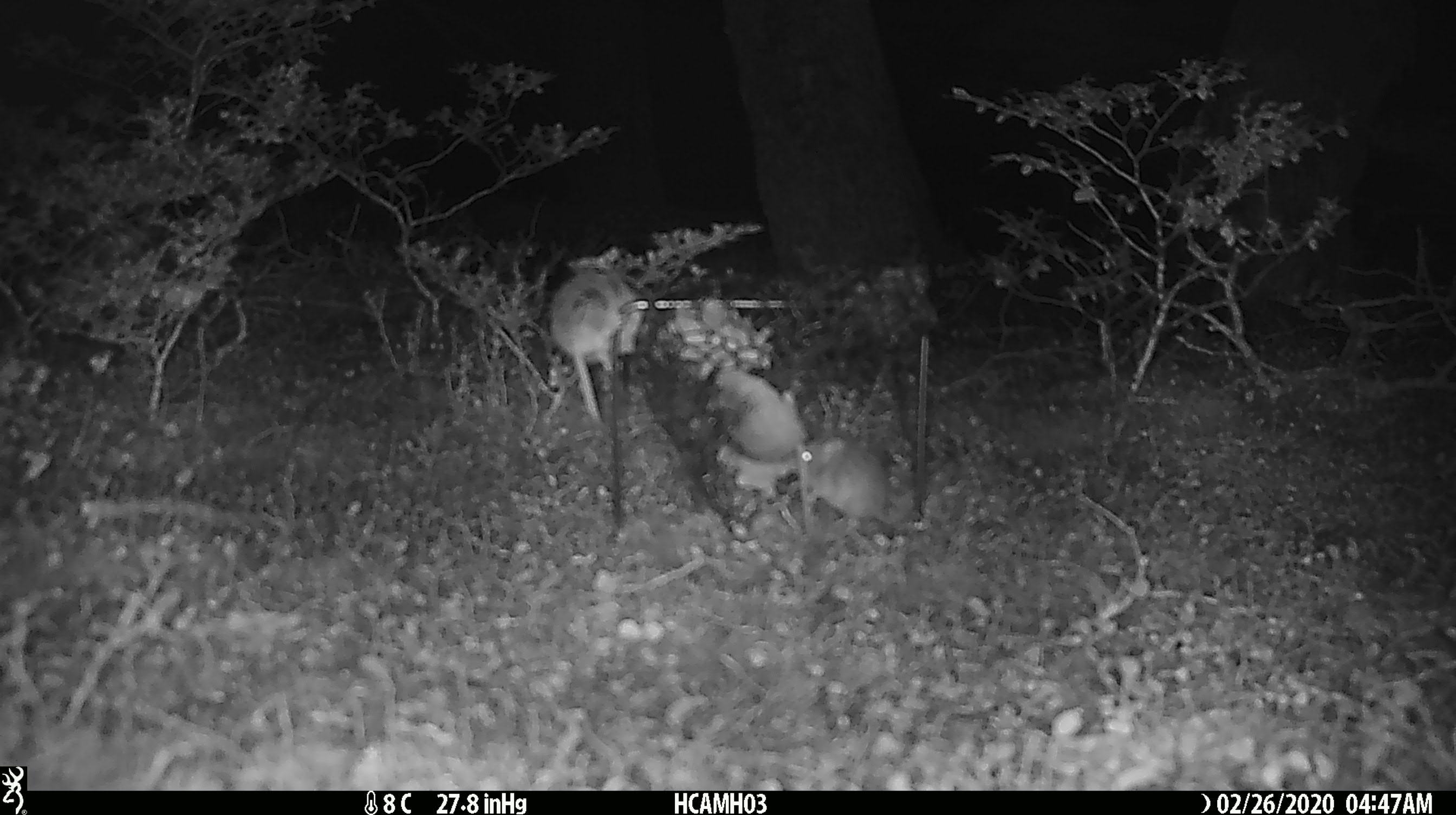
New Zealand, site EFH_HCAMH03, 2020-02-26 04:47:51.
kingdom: Animalia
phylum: Chordata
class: Mammalia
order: Rodentia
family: Muridae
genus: Mus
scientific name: Mus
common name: mouse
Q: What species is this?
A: Mouse (Mus).